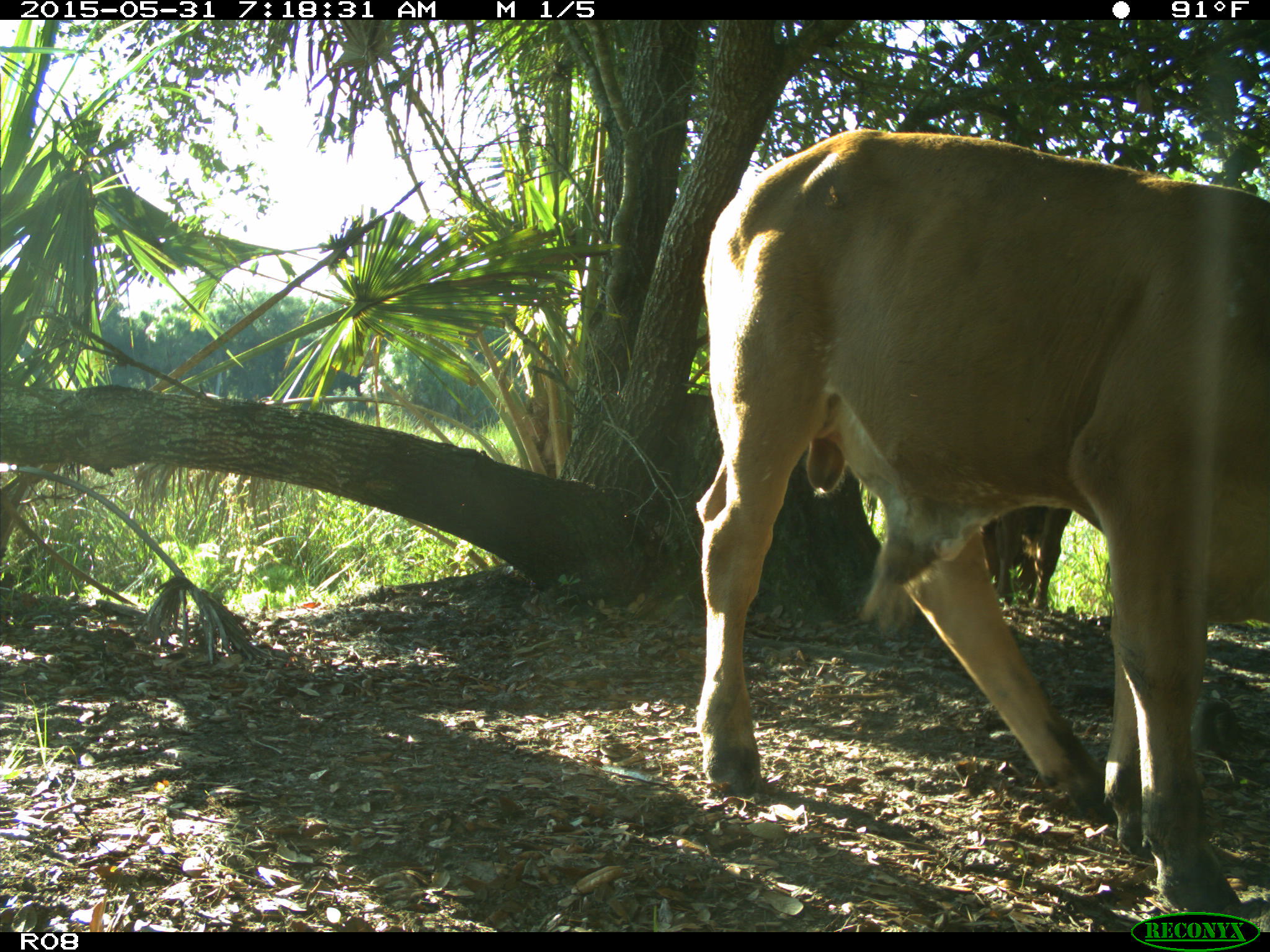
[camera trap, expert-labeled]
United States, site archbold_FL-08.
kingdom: Animalia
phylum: Chordata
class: Mammalia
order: Artiodactyla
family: Bovidae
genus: Bos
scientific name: Bos taurus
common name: domestic cow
Bos taurus (domestic cow).